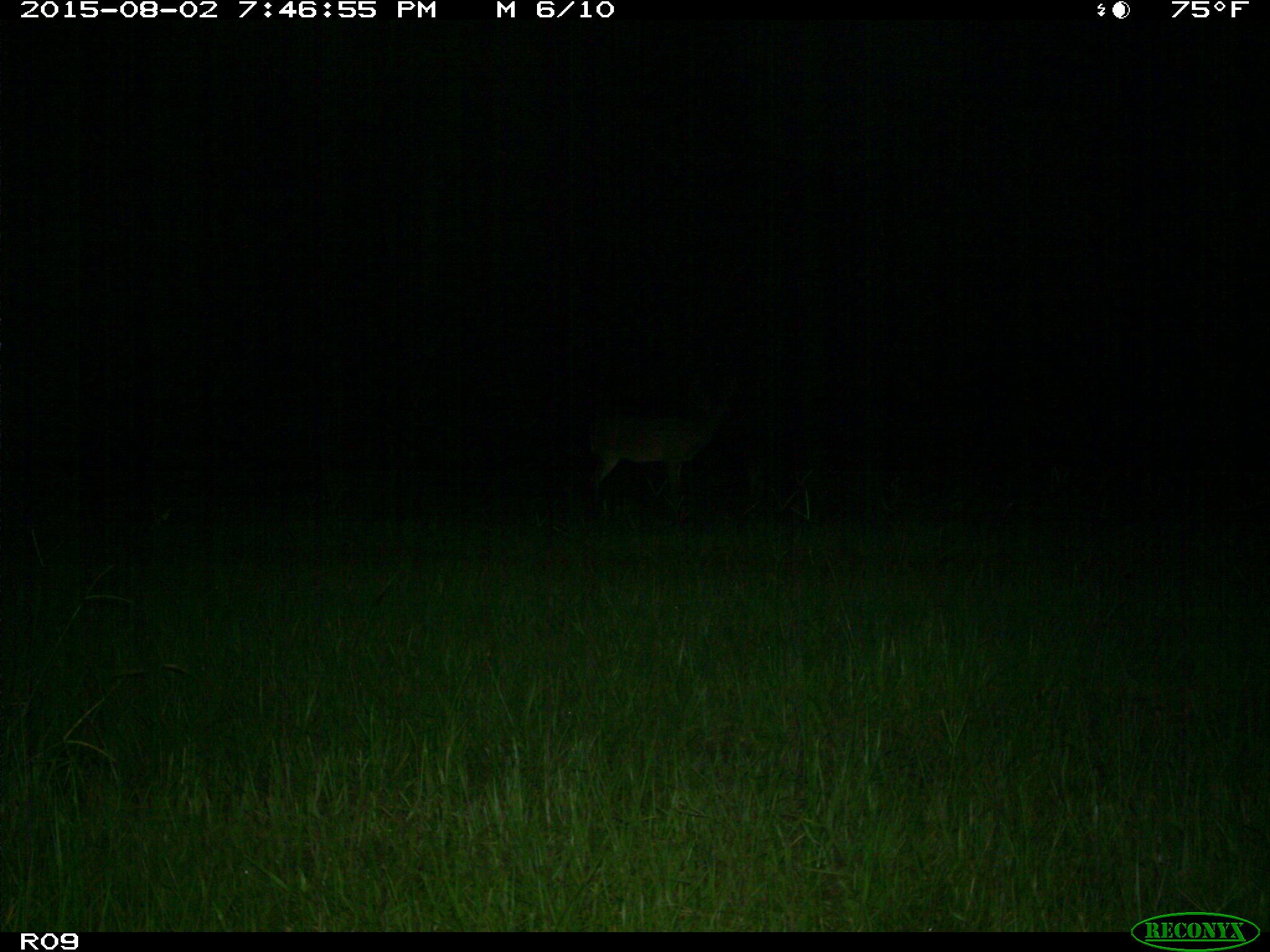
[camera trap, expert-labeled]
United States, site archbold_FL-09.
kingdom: Animalia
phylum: Chordata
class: Mammalia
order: Artiodactyla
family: Cervidae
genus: Odocoileus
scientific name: Odocoileus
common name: deer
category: unidentified deer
Unidentified deer (deer) (Odocoileus).